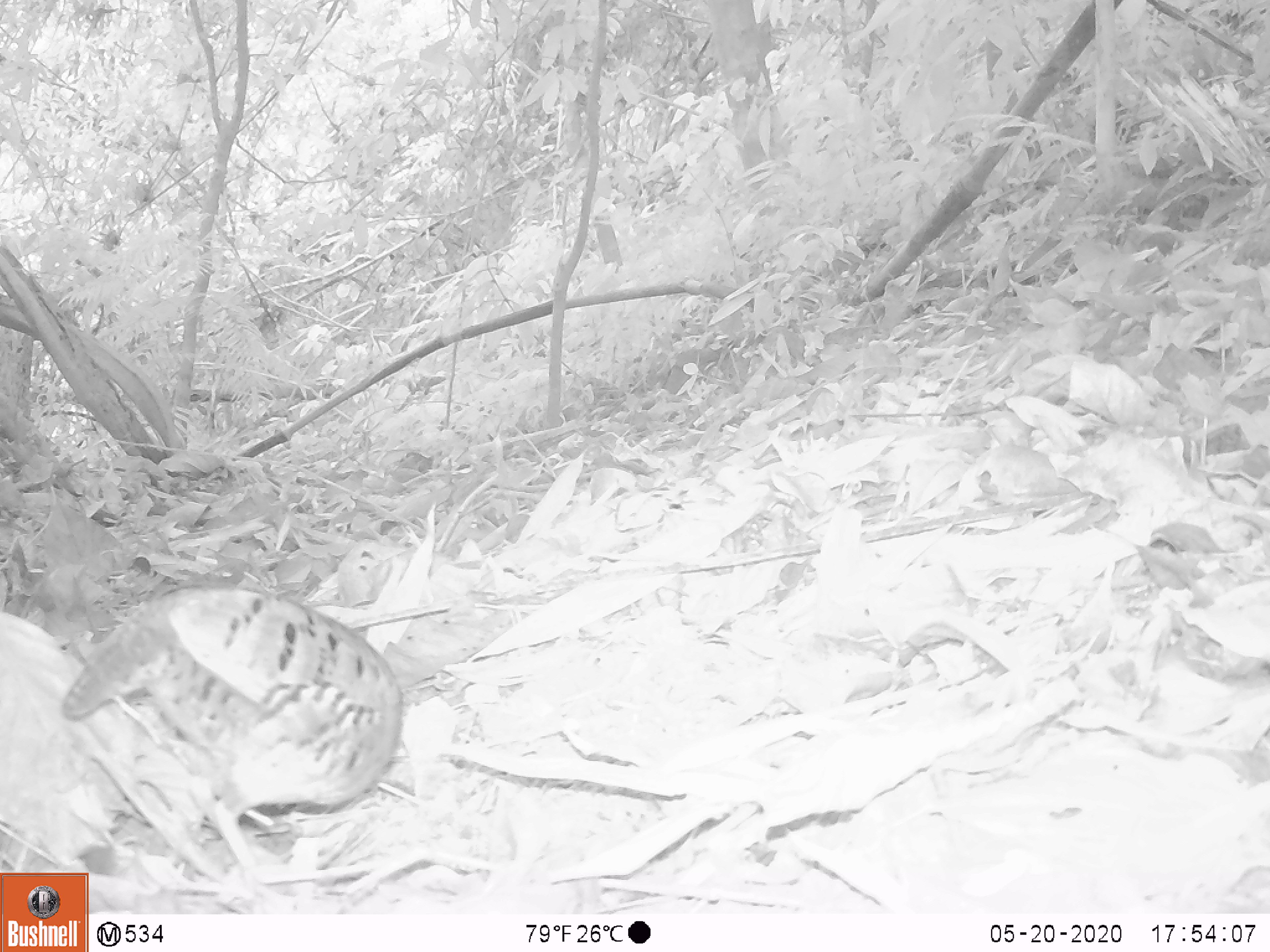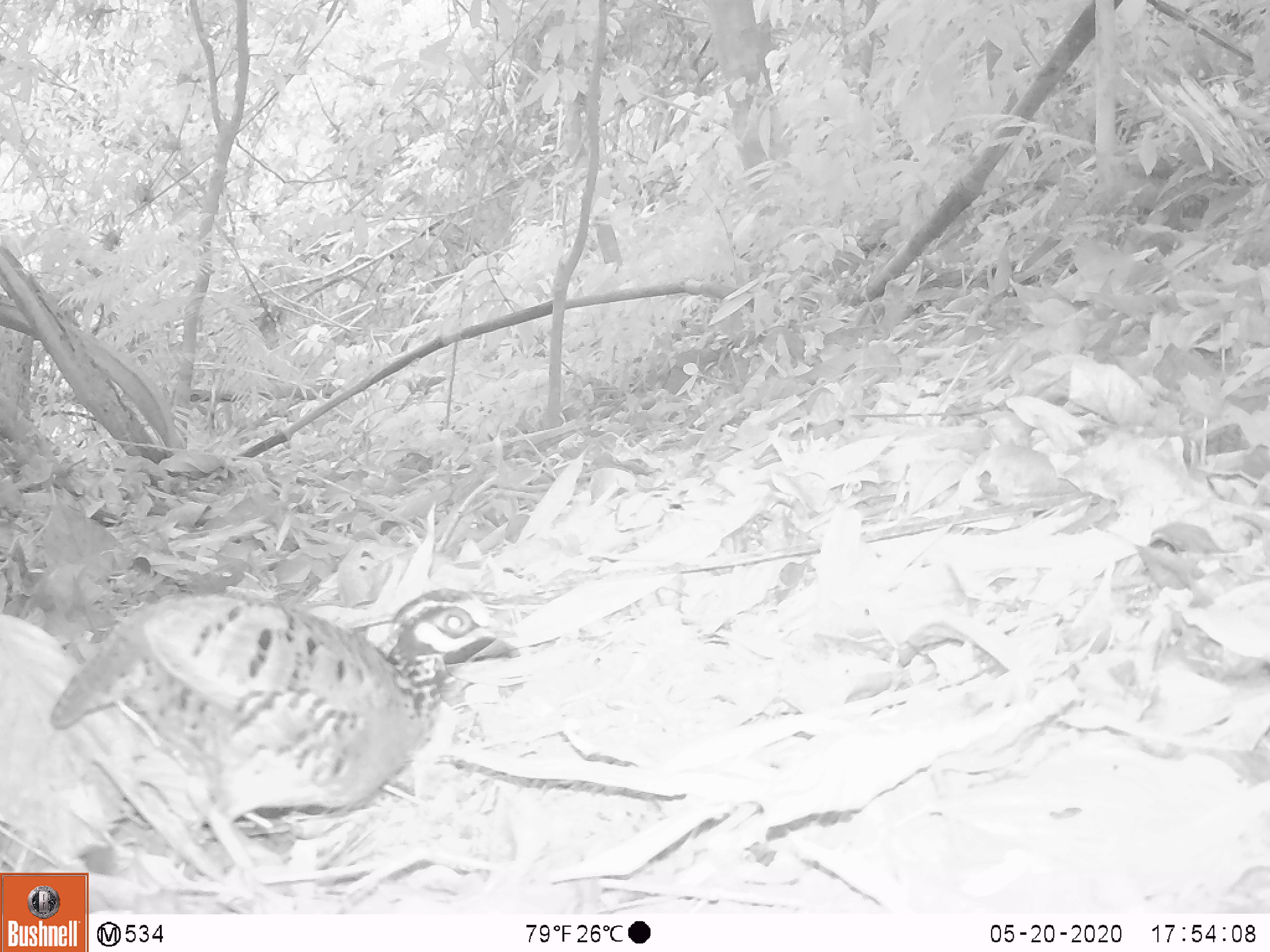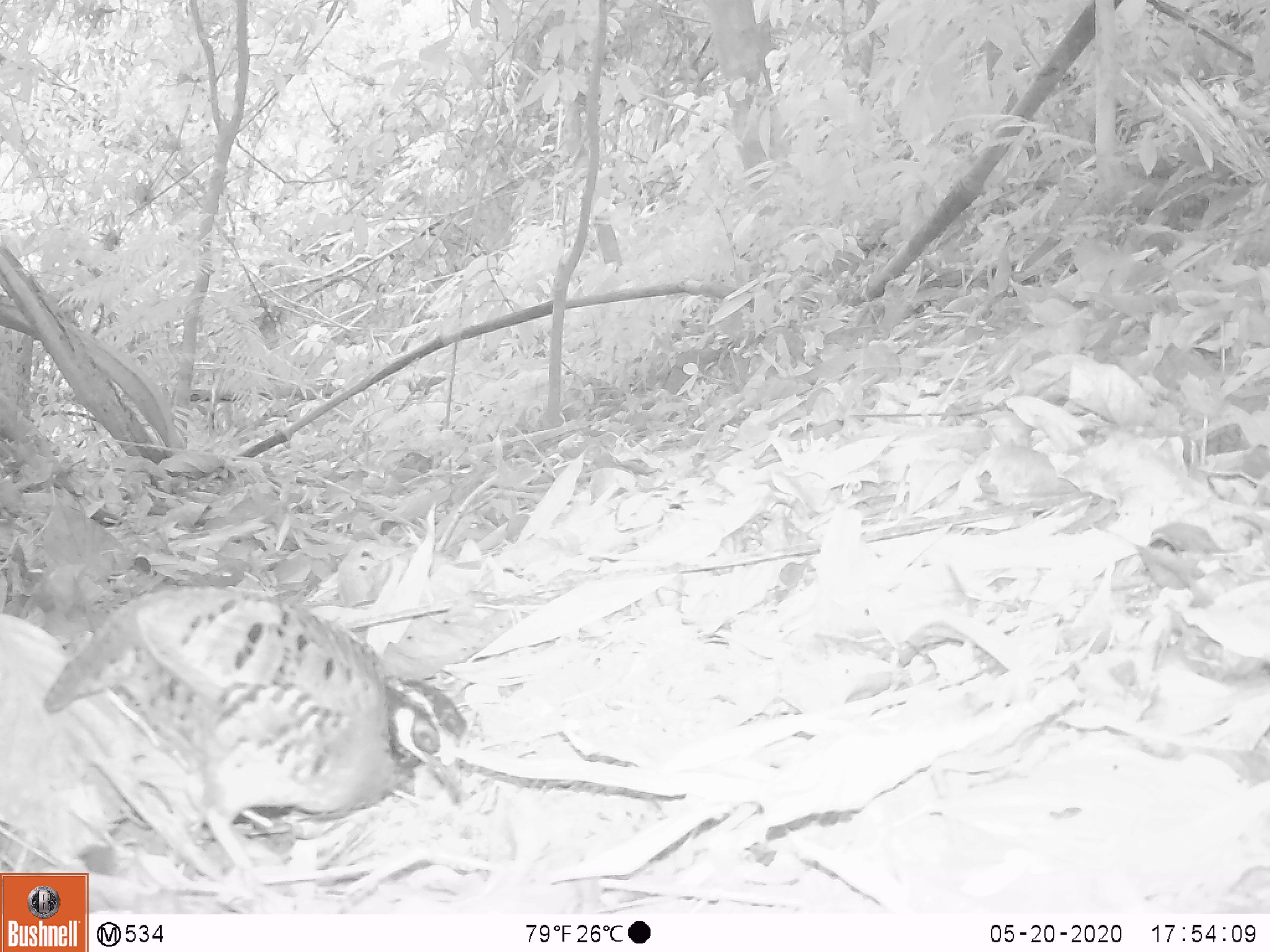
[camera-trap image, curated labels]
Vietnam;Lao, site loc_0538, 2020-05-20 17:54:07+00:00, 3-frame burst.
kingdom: Animalia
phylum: Chordata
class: Aves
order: Galliformes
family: Phasianidae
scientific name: Phasianidae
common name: partridge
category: unidentified partridge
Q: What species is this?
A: Unidentified partridge (partridge) (Phasianidae).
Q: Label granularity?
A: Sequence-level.